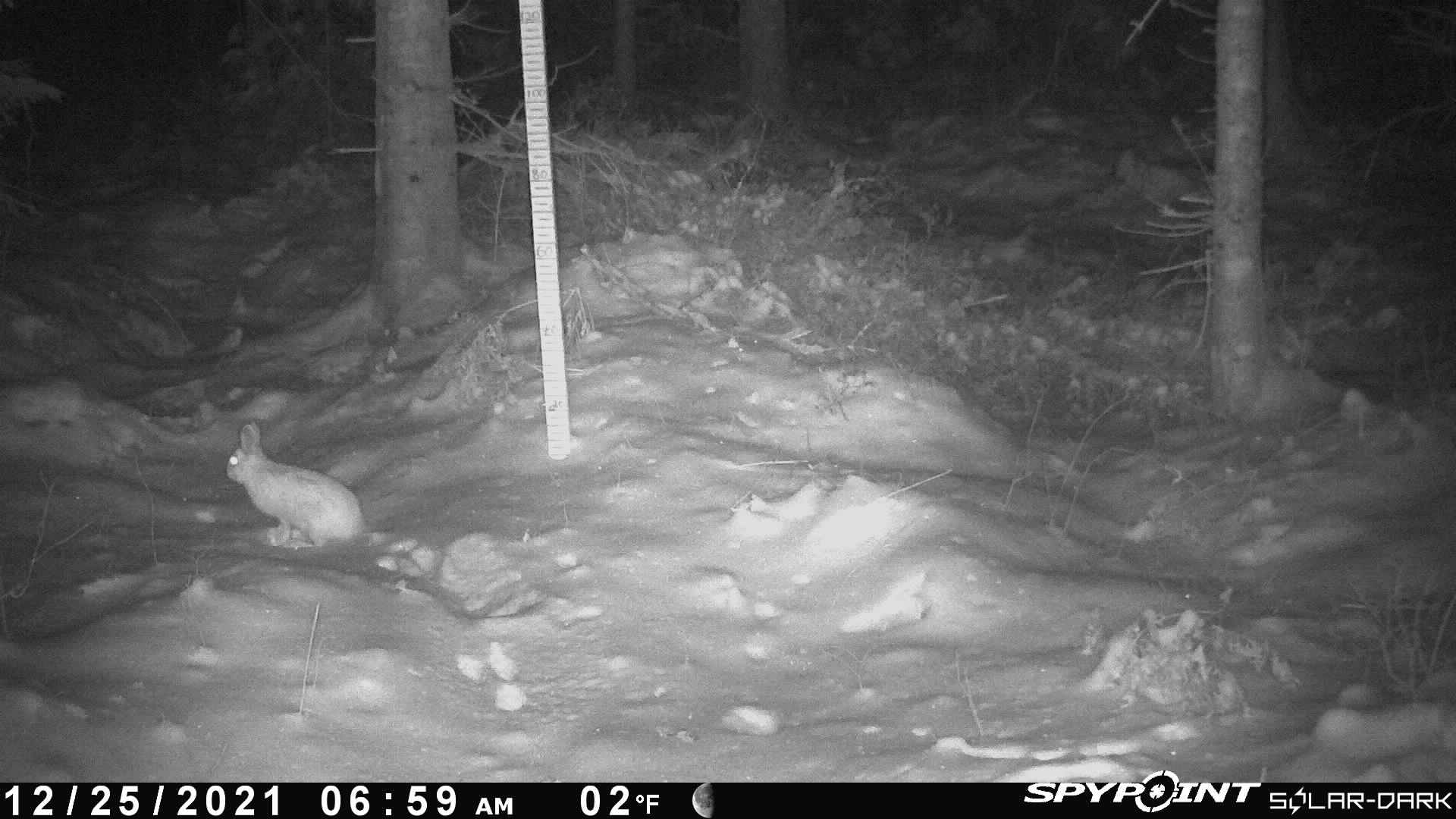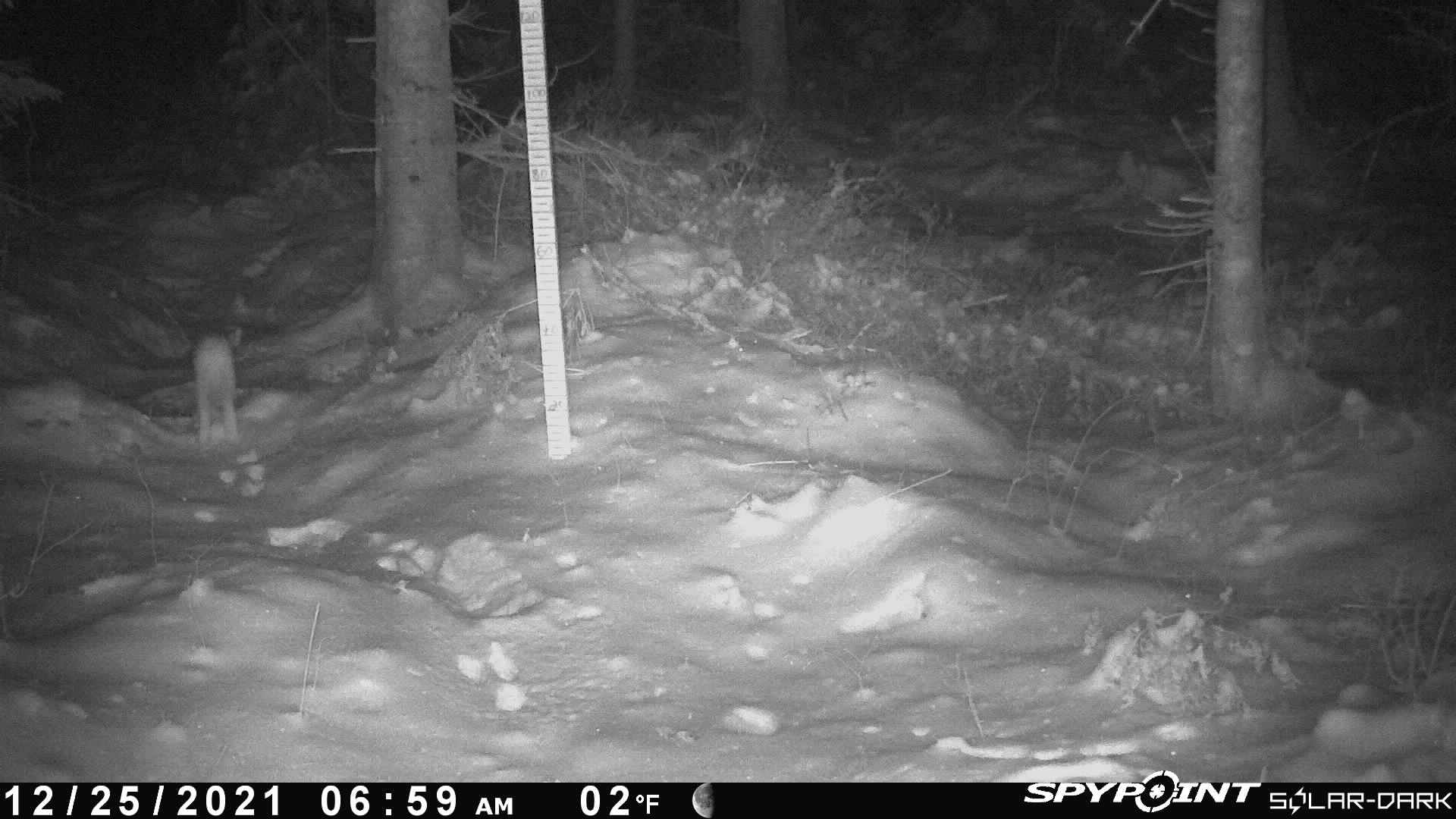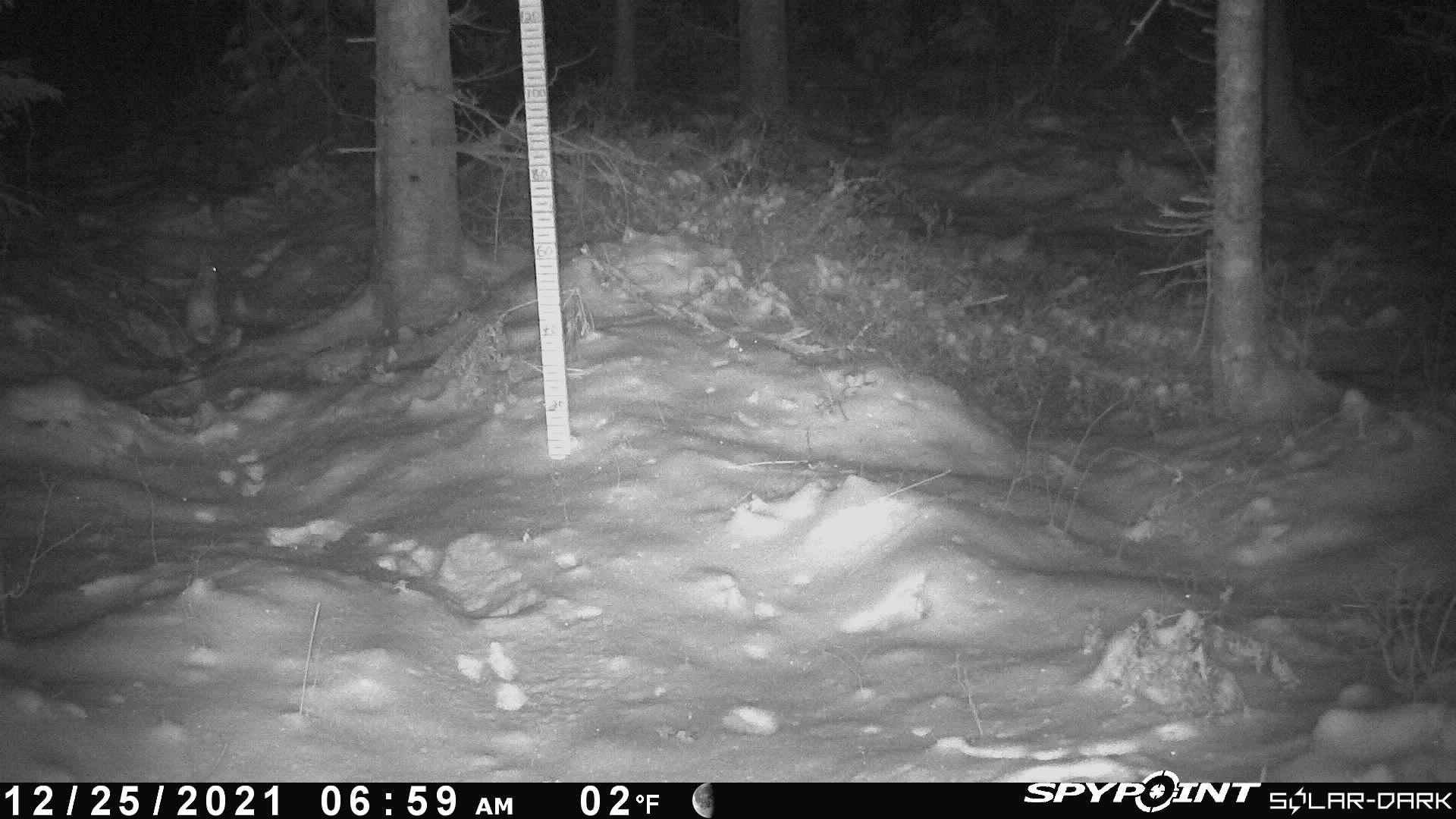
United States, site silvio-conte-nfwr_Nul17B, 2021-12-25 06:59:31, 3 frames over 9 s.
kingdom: Animalia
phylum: Chordata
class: Mammalia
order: Lagomorpha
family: Leporidae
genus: Lepus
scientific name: Lepus americanus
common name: snowshoe hare